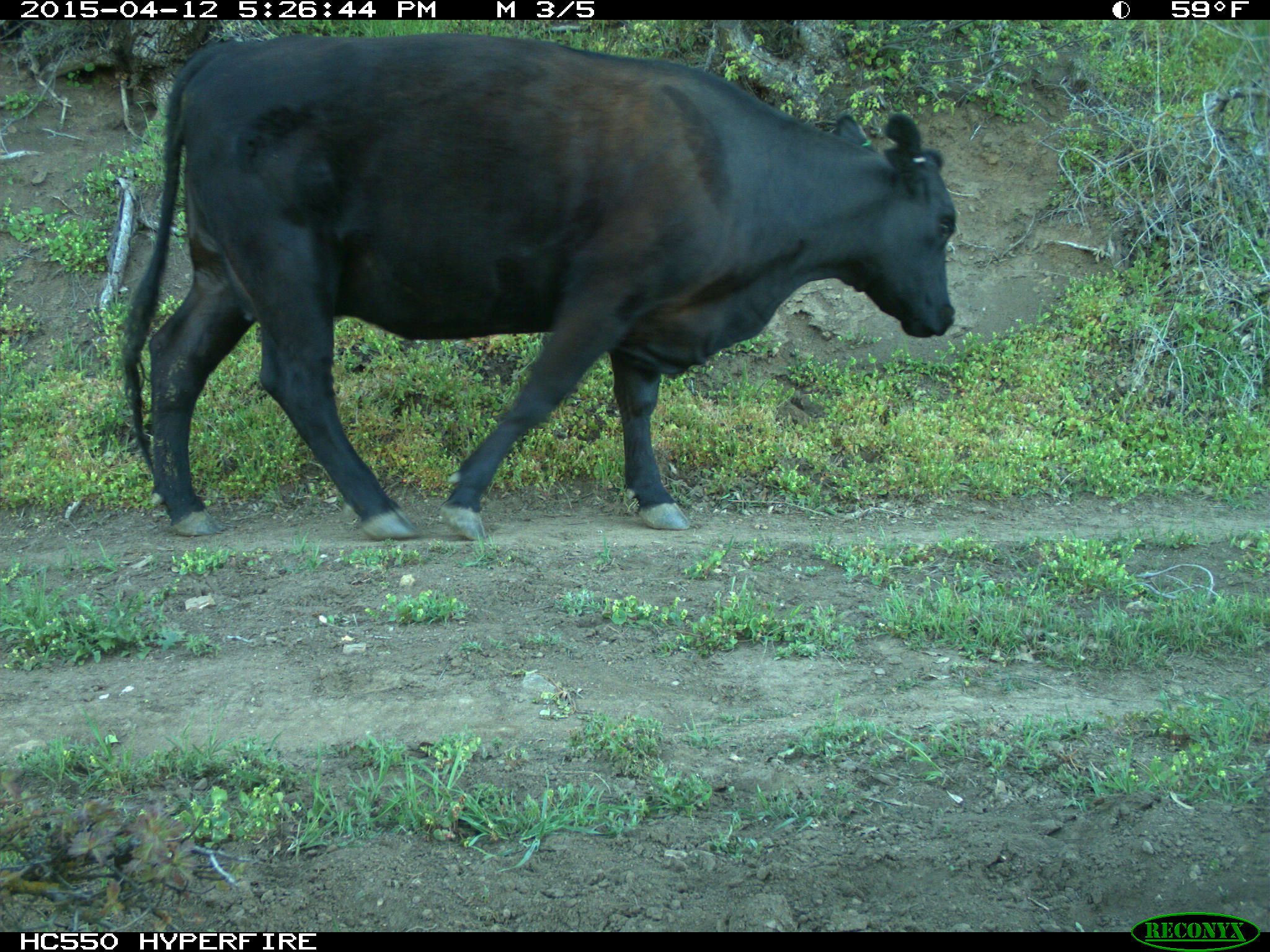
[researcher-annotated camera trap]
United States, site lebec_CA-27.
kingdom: Animalia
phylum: Chordata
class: Mammalia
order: Artiodactyla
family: Bovidae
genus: Bos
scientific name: Bos taurus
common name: domestic cow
Bos taurus (domestic cow).